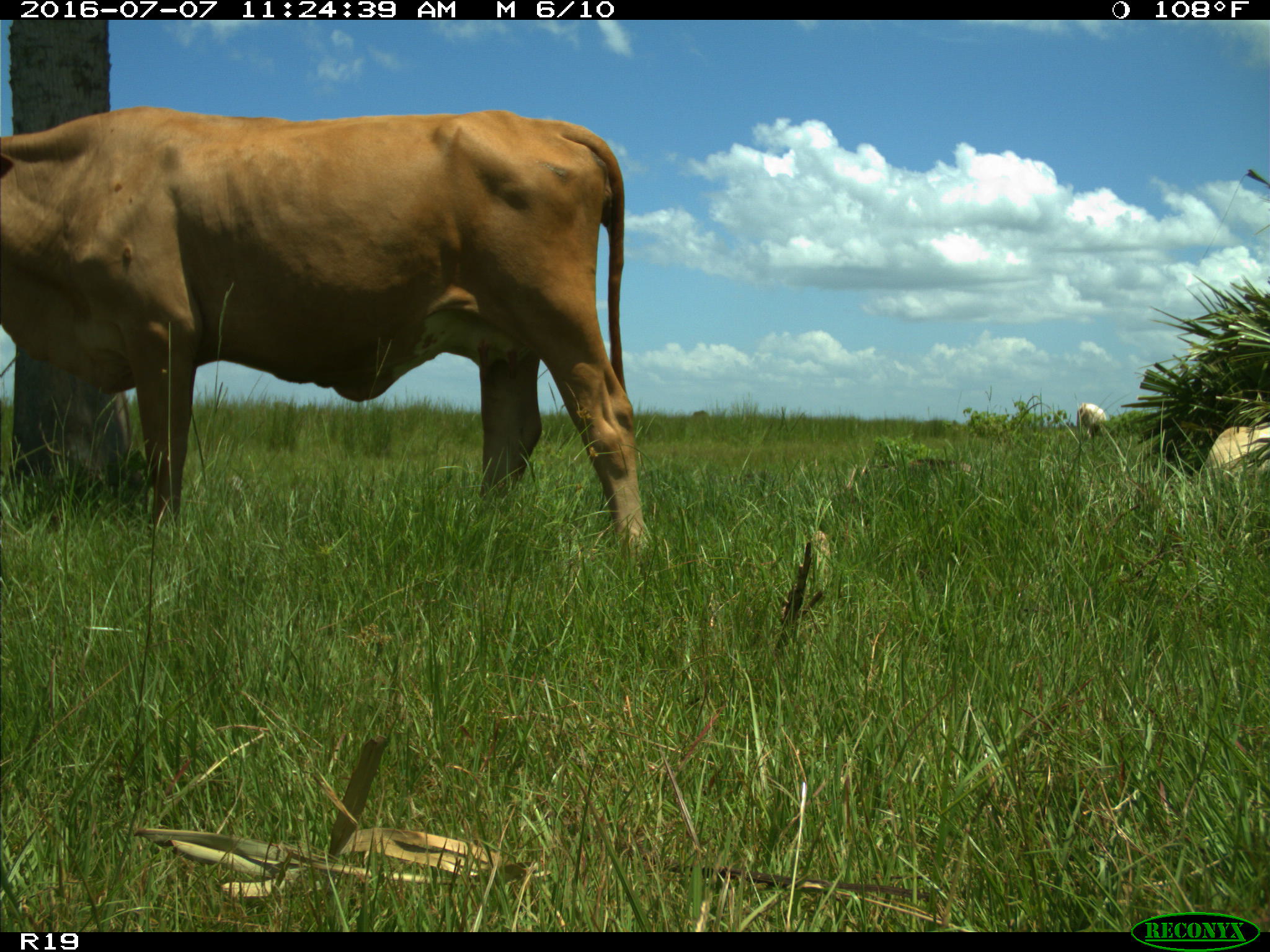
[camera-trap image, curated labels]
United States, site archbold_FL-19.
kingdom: Animalia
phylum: Chordata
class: Mammalia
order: Artiodactyla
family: Bovidae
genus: Bos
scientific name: Bos taurus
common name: domestic cow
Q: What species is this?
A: Bos taurus (domestic cow).